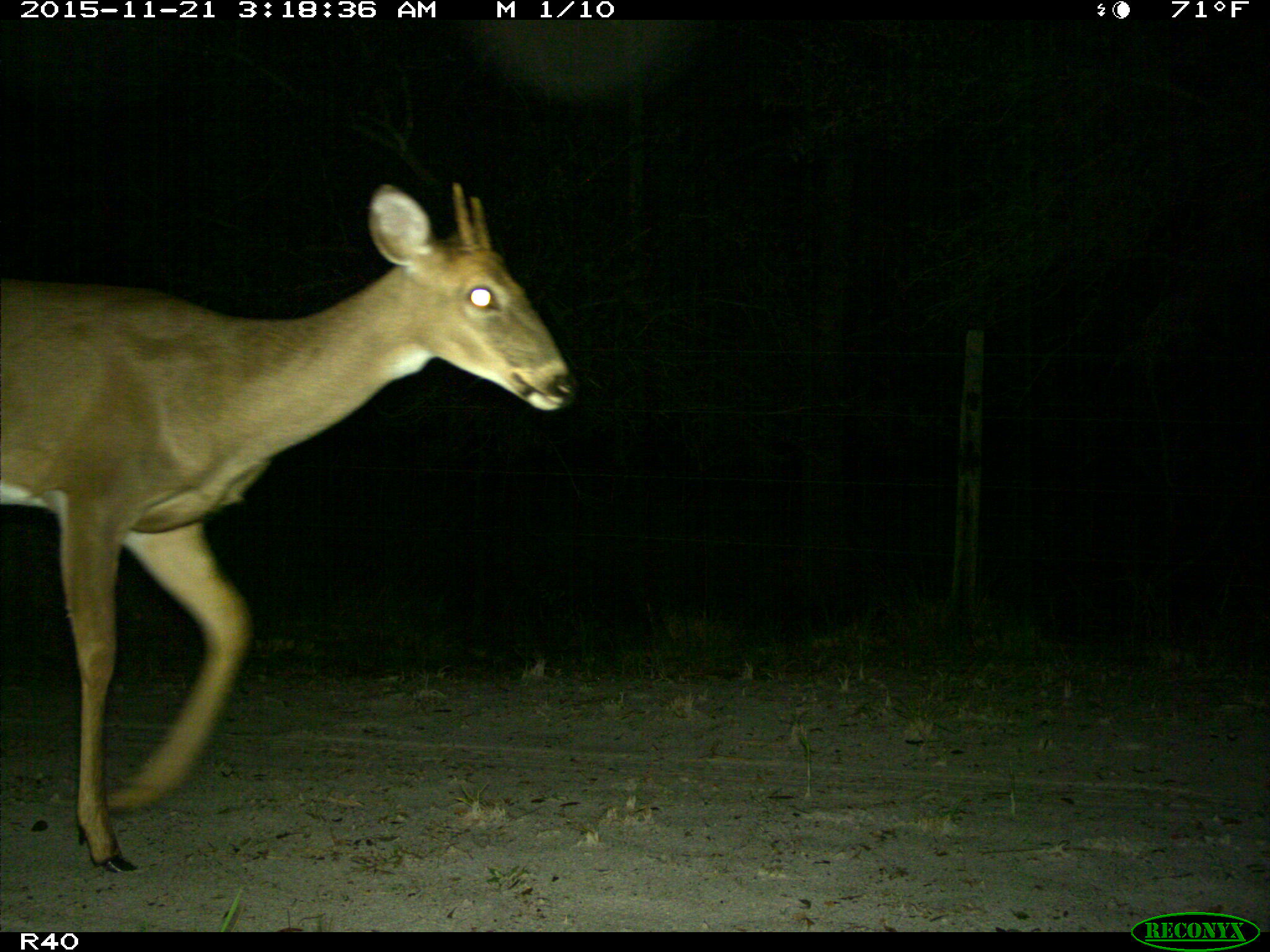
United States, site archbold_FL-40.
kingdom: Animalia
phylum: Chordata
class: Mammalia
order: Artiodactyla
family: Cervidae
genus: Odocoileus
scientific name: Odocoileus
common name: deer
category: unidentified deer